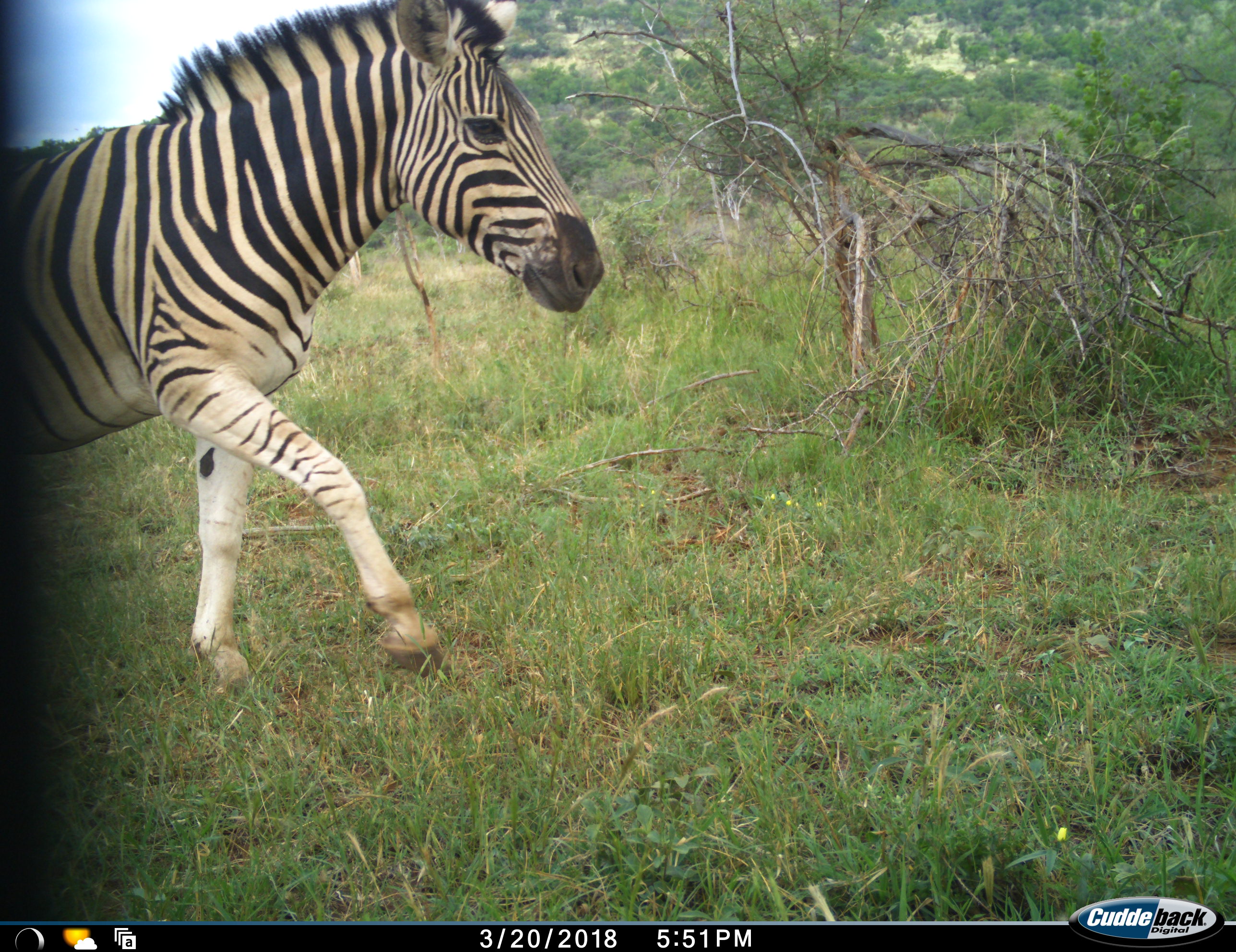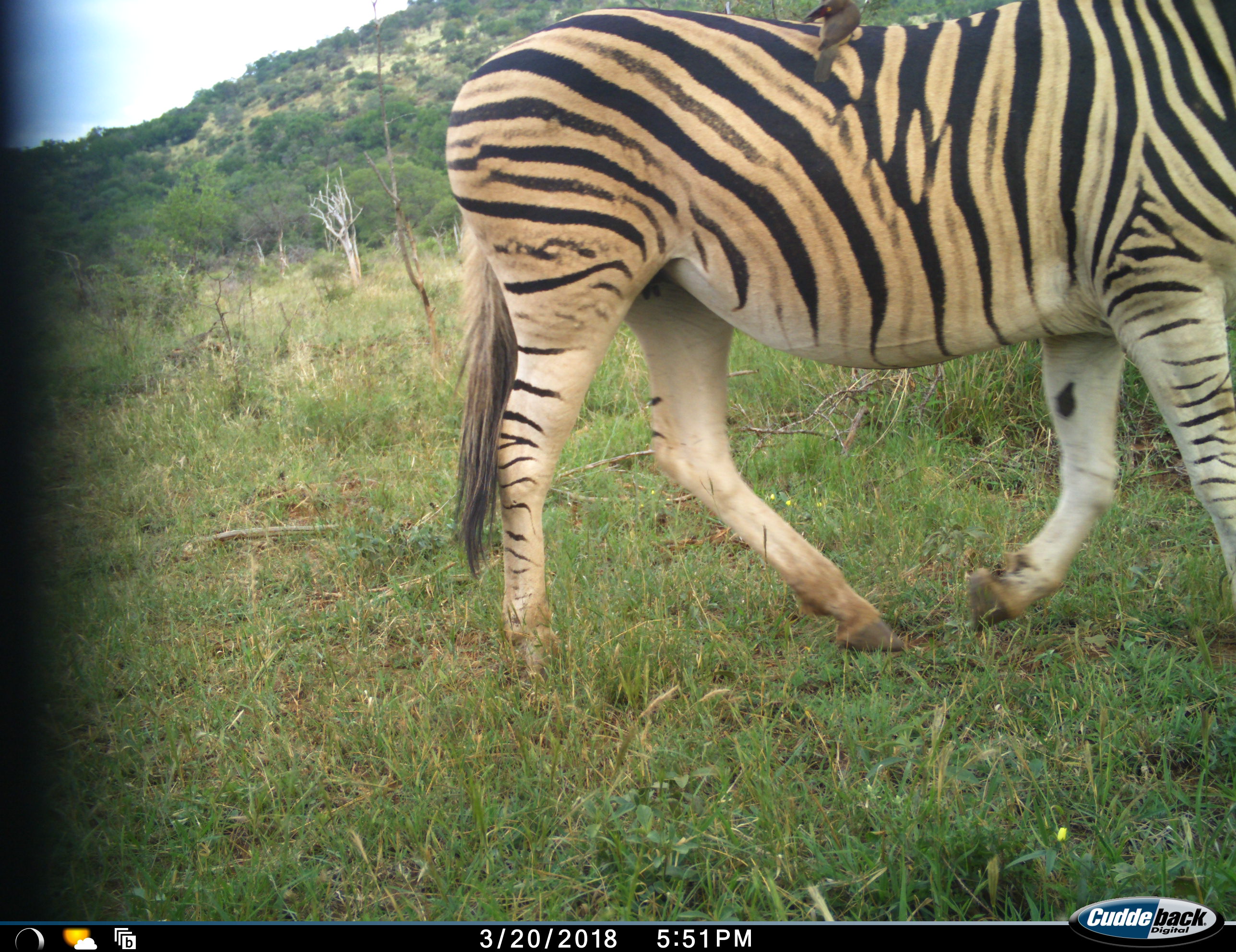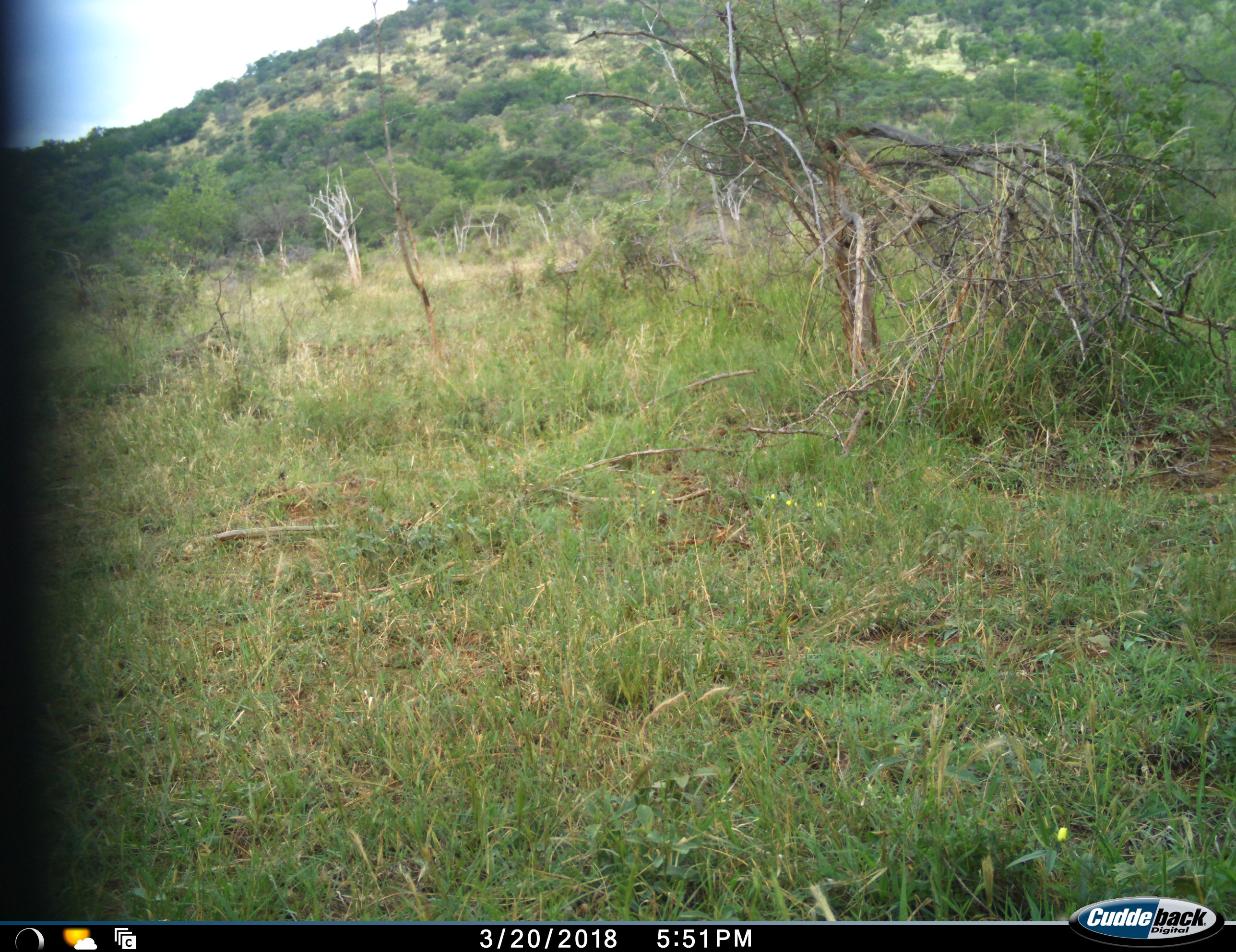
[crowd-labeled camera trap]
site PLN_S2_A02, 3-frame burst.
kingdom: Animalia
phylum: Chordata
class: Mammalia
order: Perissodactyla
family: Equidae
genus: Equus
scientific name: Equus quagga burchellii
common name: burchell's zebra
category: zebraburchells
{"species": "zebraburchells (burchell's zebra) (Equus quagga burchellii)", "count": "1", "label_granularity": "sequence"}